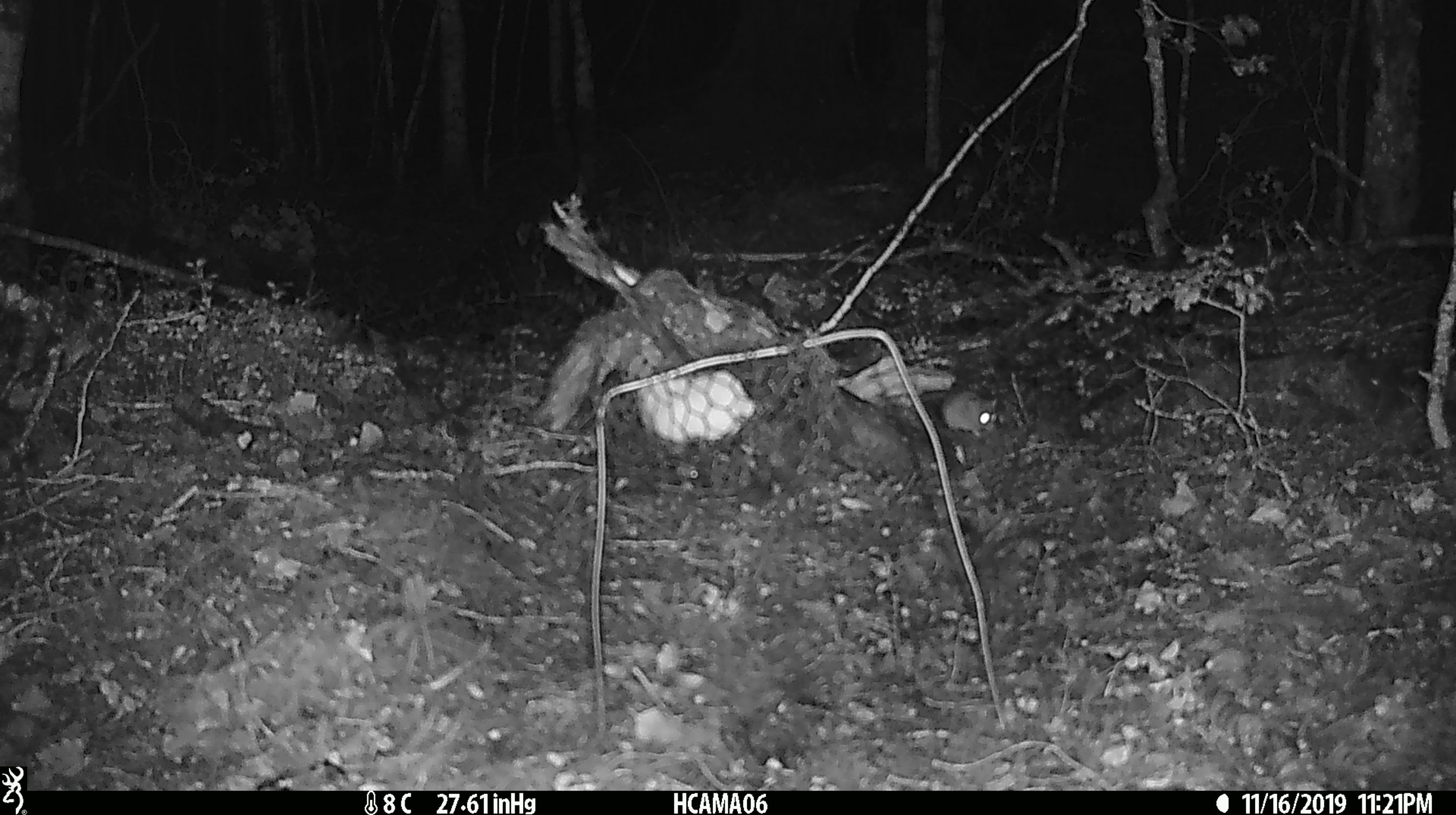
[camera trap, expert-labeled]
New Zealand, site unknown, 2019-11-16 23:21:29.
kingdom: Animalia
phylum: Chordata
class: Mammalia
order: Rodentia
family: Muridae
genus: Mus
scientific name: Mus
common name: mouse